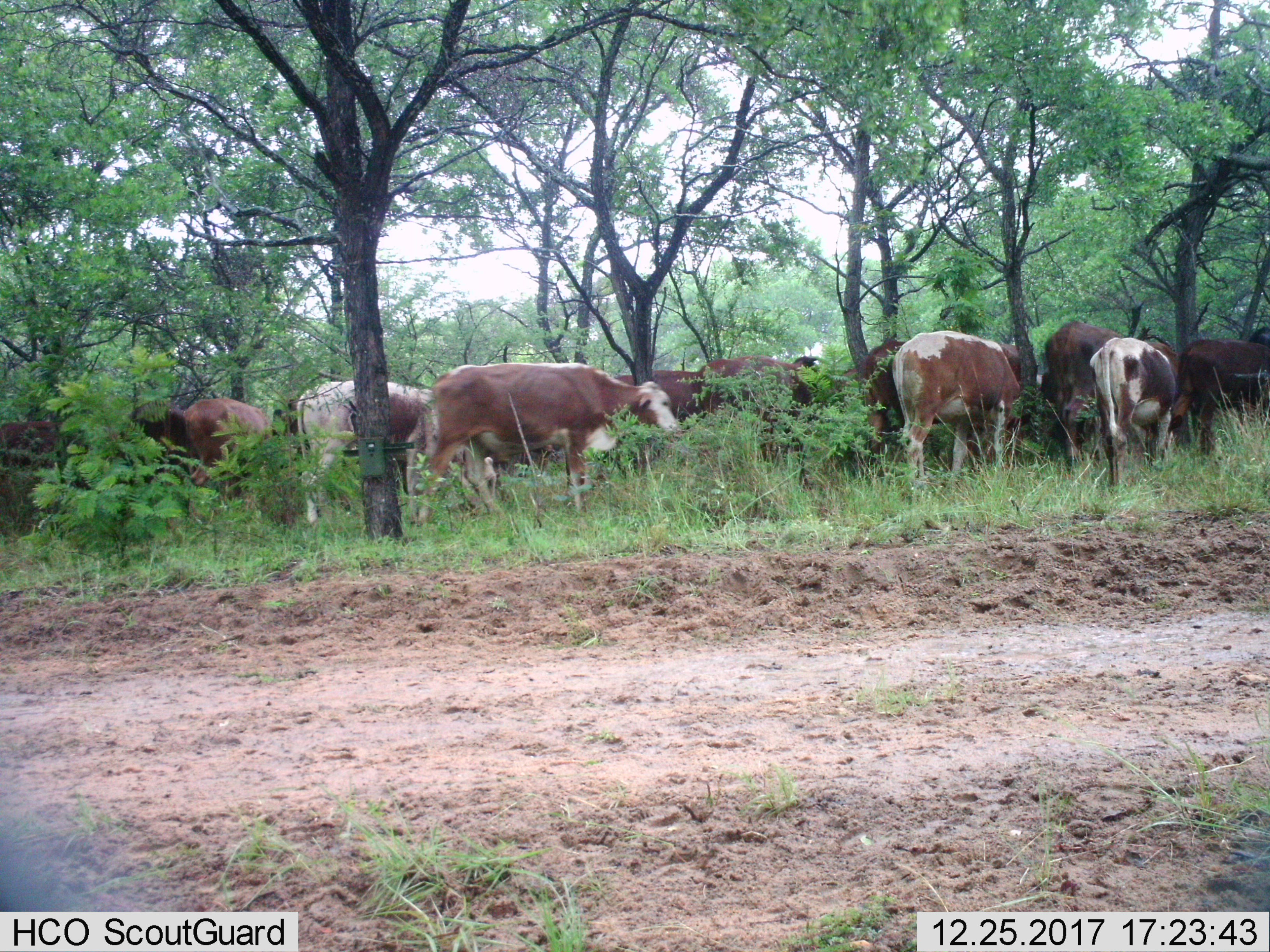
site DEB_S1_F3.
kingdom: Animalia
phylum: Chordata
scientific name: Vertebrata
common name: domestic animal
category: domesticanimal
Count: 11-50.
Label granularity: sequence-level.